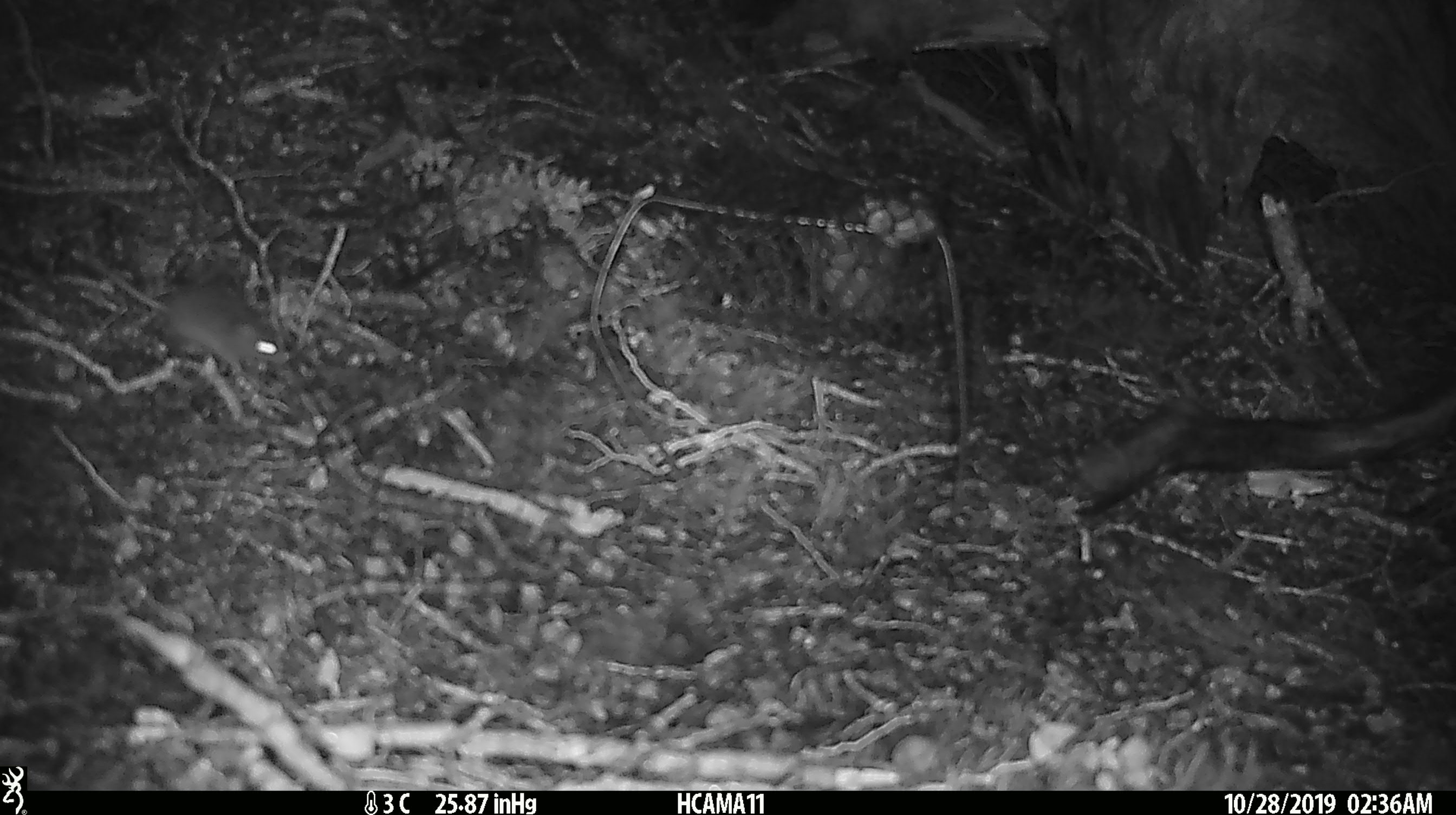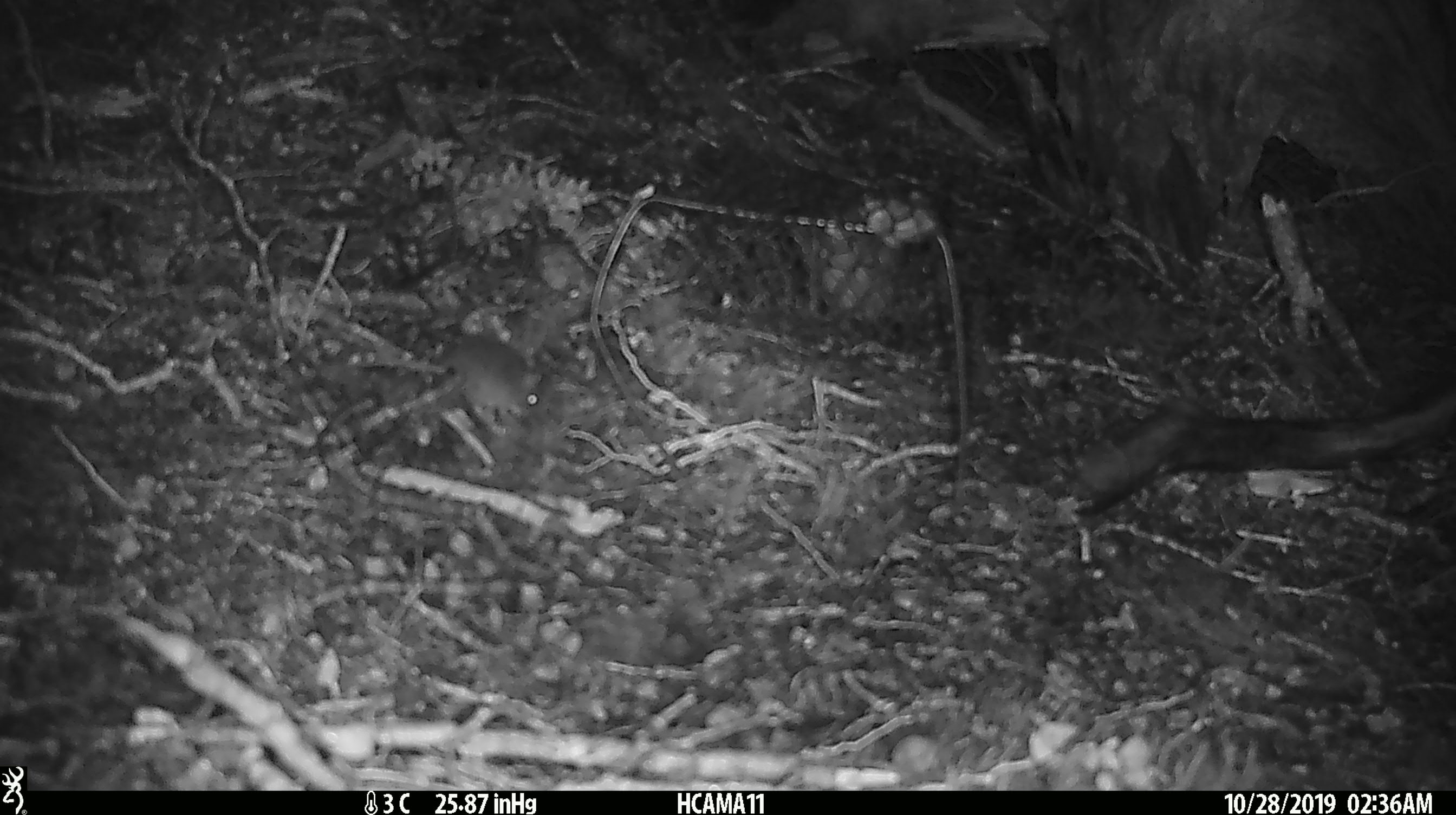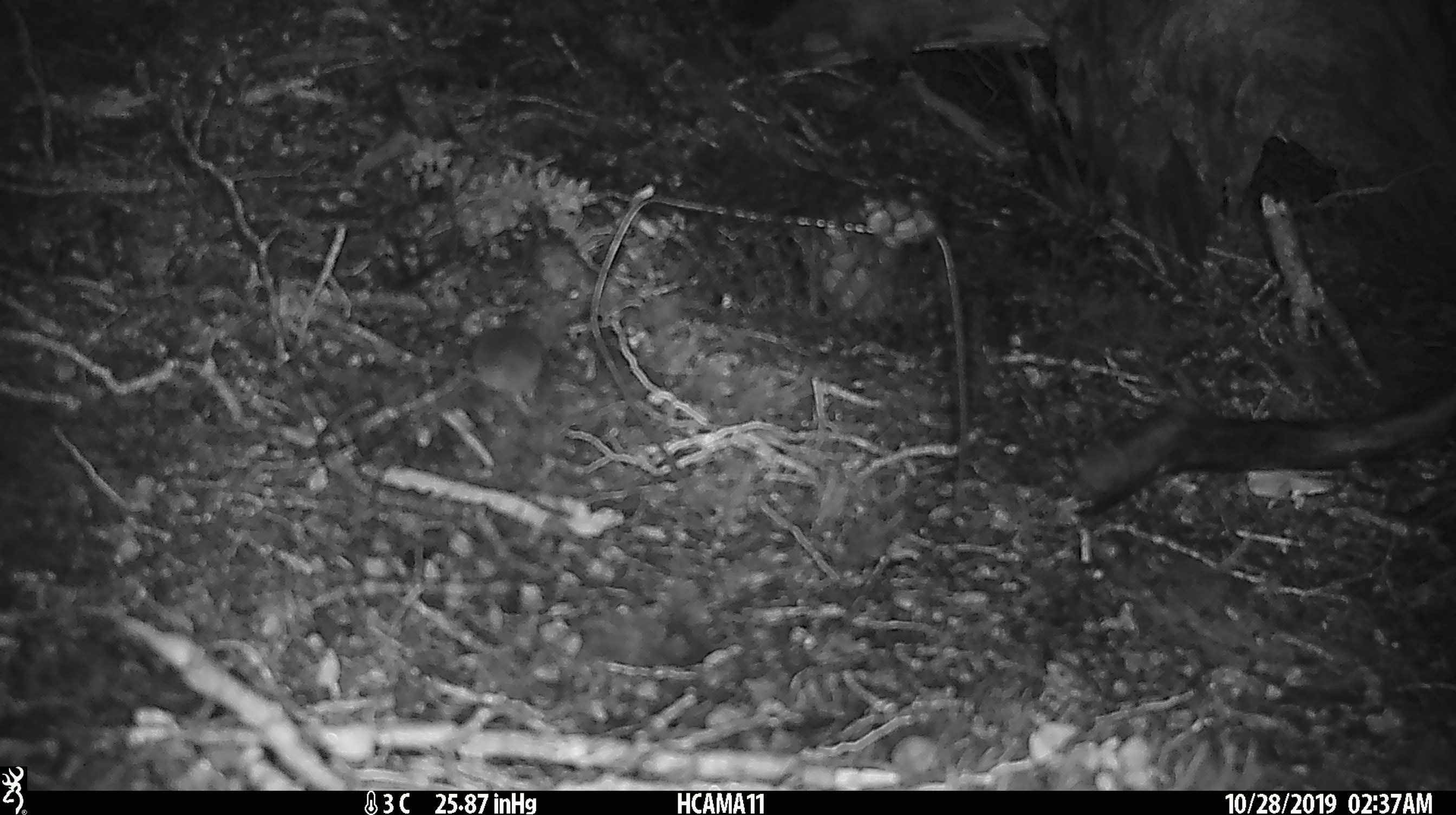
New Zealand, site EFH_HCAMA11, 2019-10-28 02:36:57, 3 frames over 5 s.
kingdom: Animalia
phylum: Chordata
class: Mammalia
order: Rodentia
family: Muridae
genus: Mus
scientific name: Mus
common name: mouse